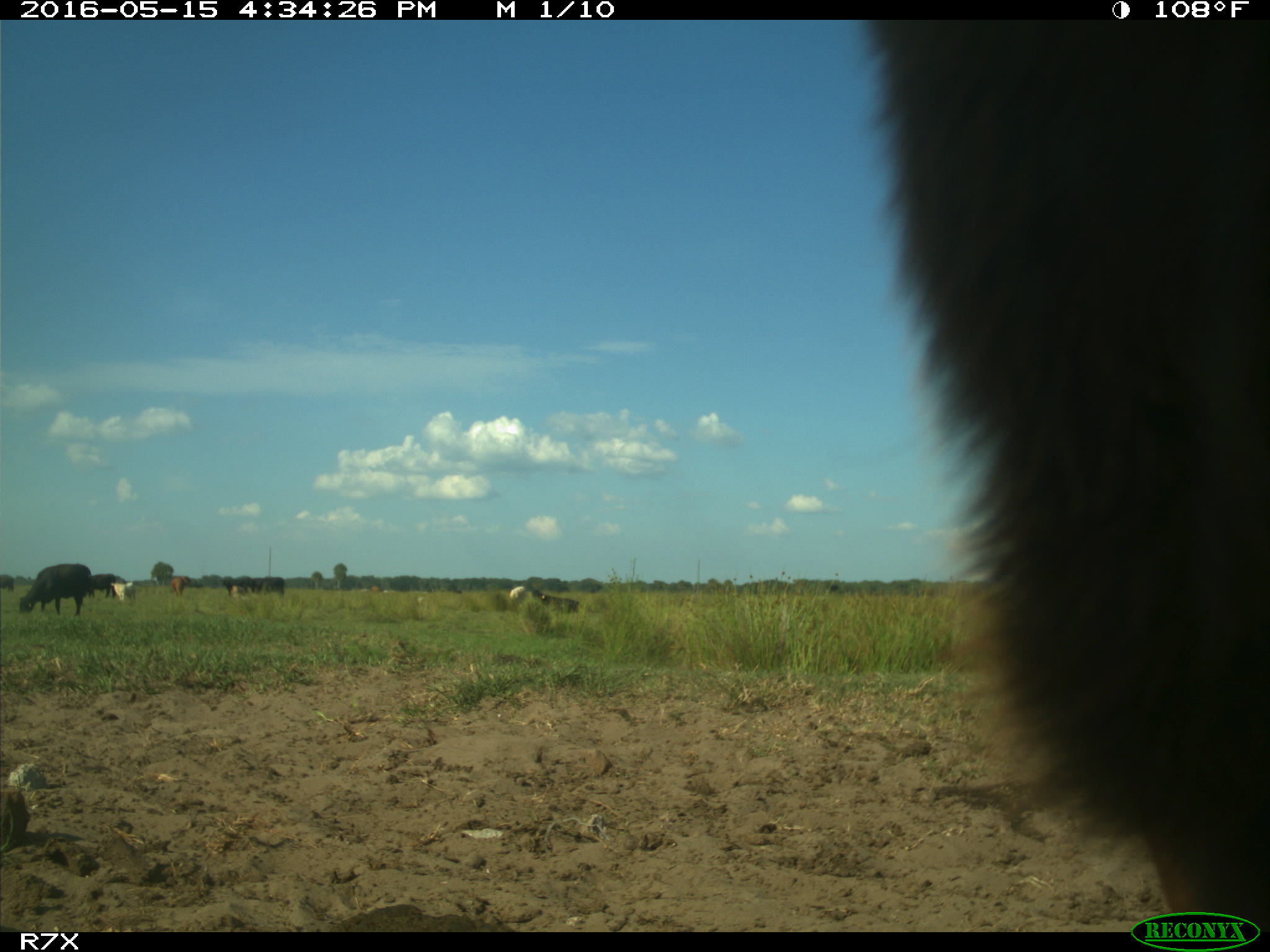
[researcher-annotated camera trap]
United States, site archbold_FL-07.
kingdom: Animalia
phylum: Chordata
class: Mammalia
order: Artiodactyla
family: Bovidae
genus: Bos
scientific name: Bos taurus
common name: domestic cow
Bos taurus (domestic cow).